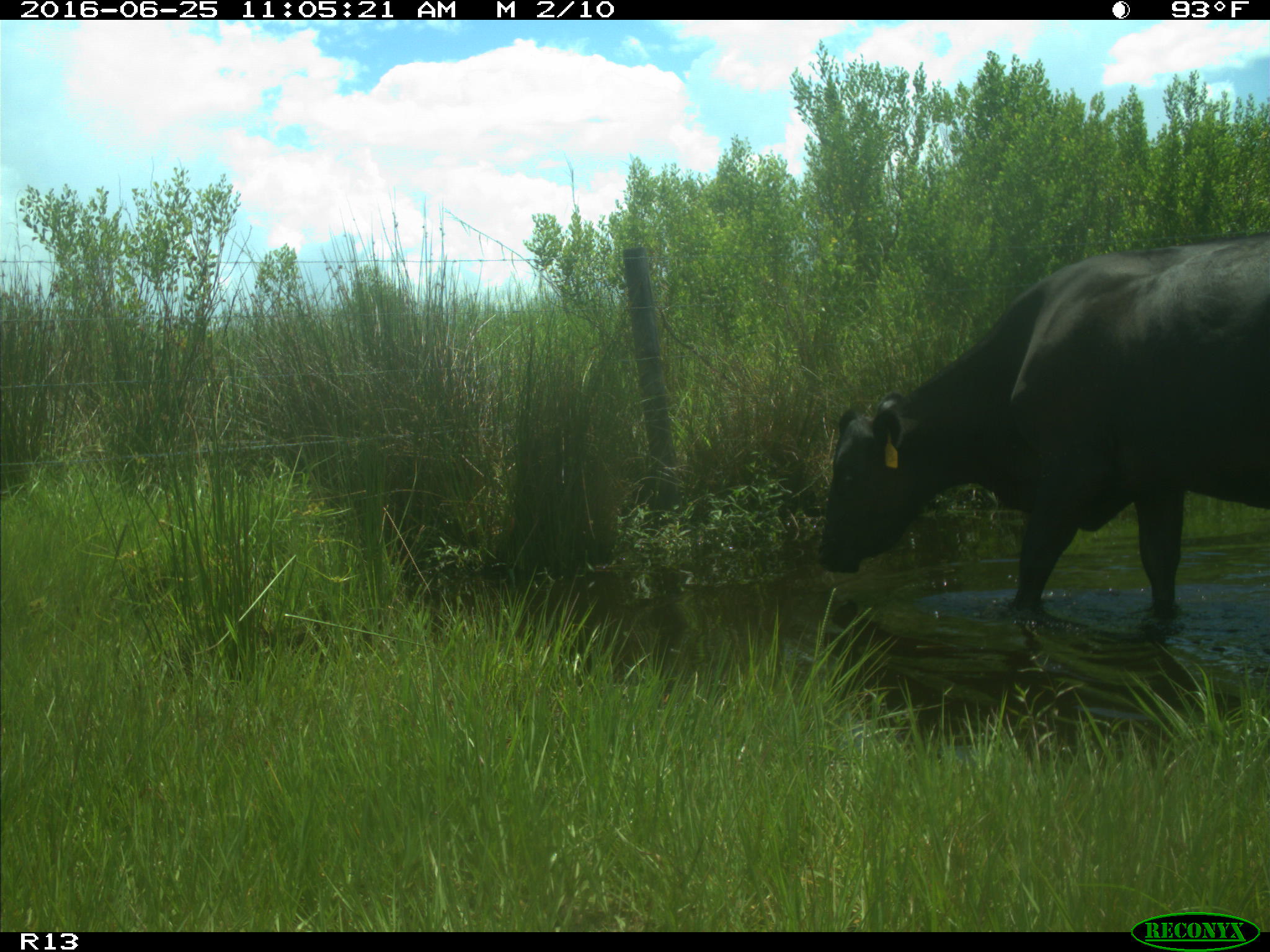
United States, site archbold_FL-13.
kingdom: Animalia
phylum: Chordata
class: Mammalia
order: Artiodactyla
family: Bovidae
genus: Bos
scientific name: Bos taurus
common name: domestic cow